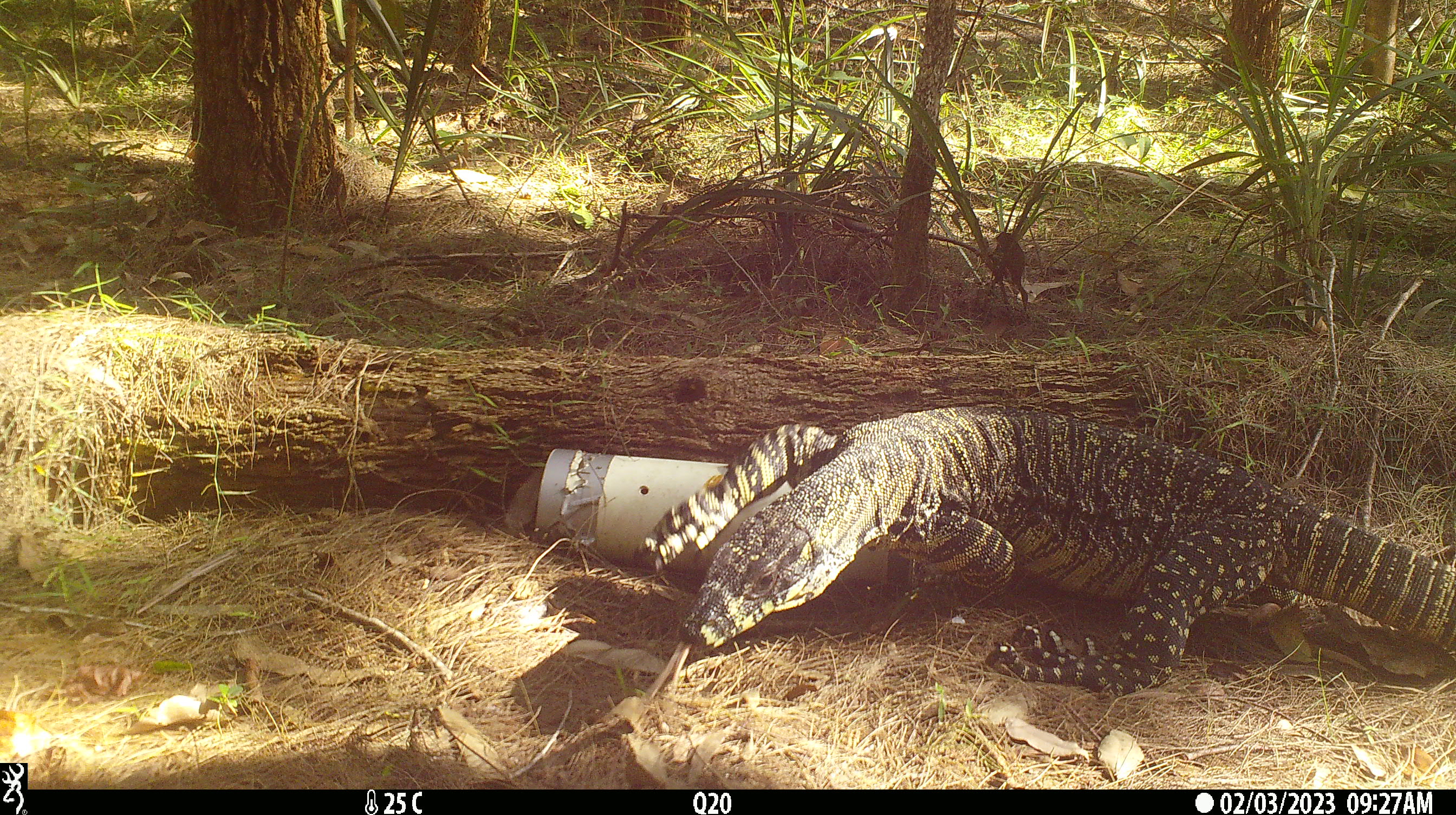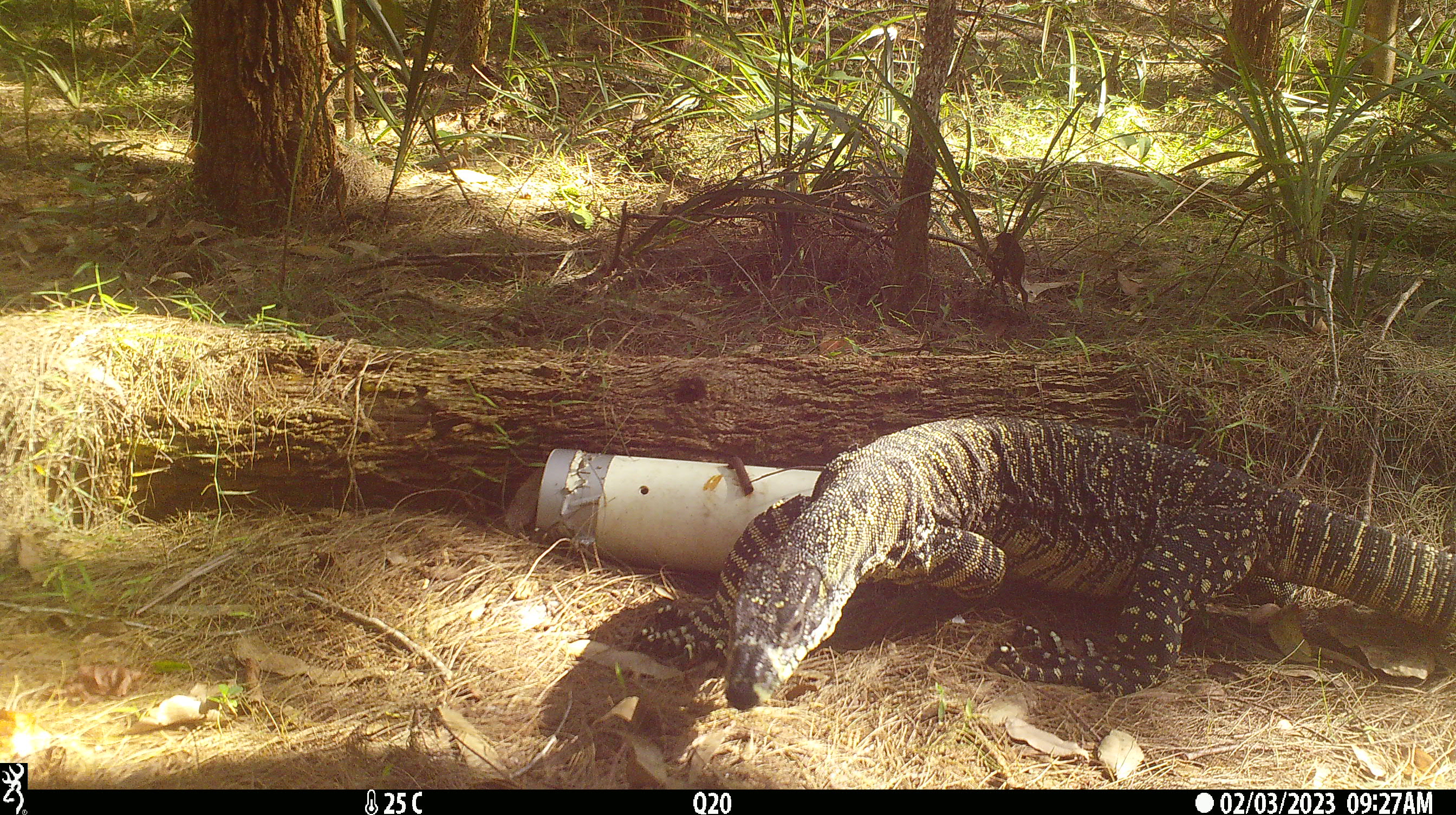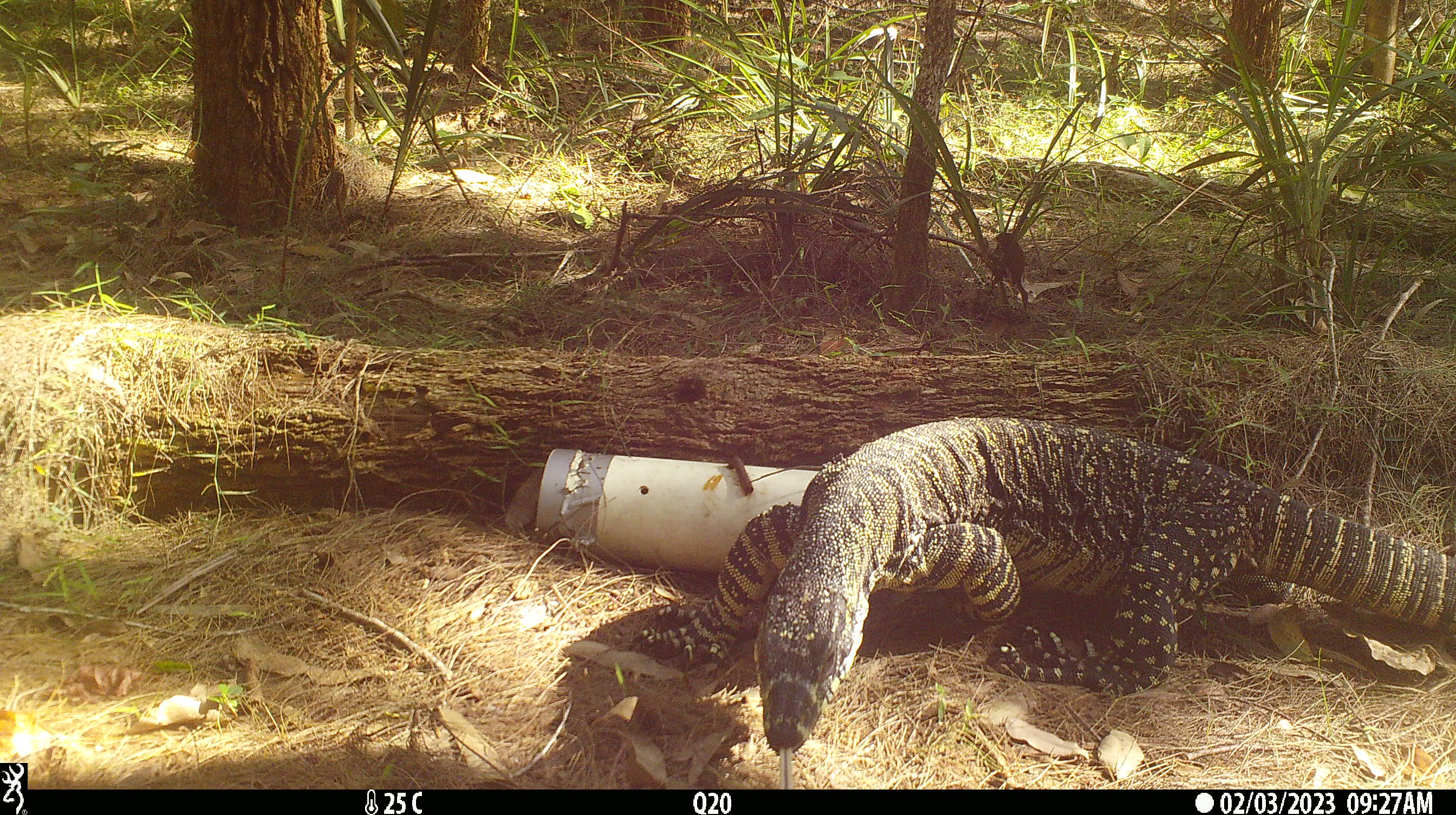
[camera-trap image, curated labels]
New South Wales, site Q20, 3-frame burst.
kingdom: Animalia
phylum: Chordata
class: Reptilia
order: Squamata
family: Varanidae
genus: Varanus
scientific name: Varanus varius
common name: lace monitor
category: goanna